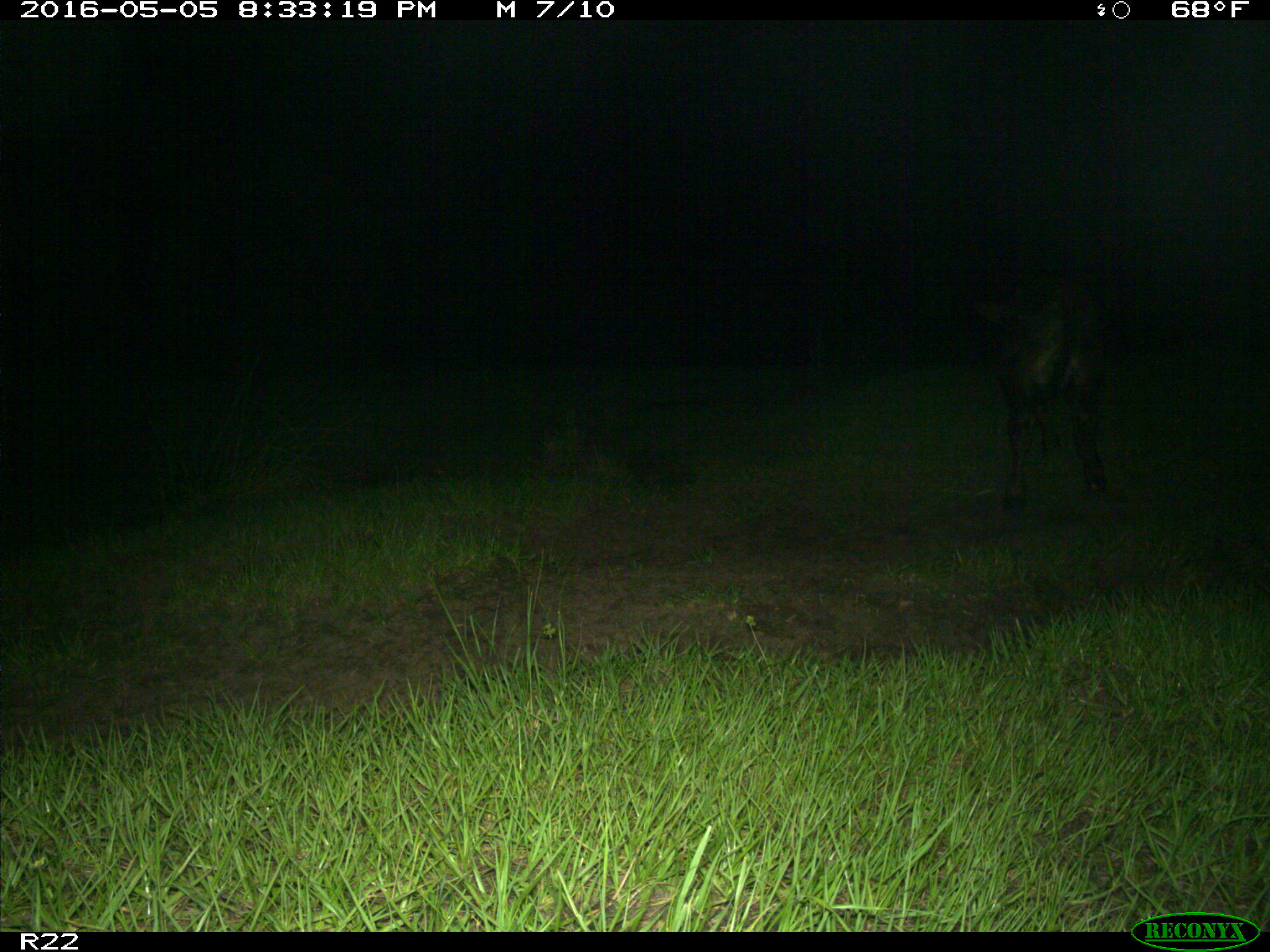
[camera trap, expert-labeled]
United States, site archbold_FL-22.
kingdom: Animalia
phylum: Chordata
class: Mammalia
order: Artiodactyla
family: Bovidae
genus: Bos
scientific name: Bos taurus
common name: domestic cow